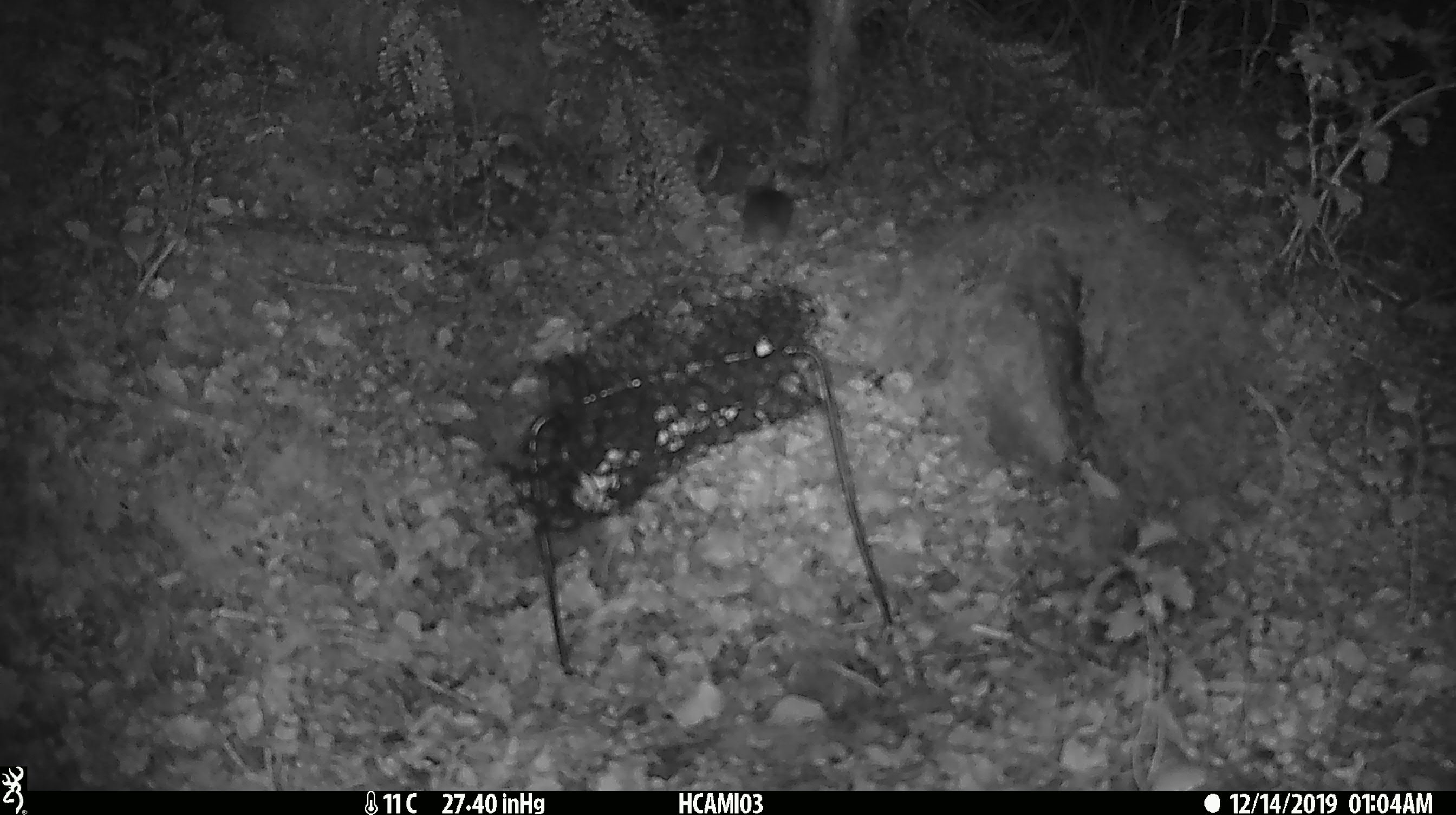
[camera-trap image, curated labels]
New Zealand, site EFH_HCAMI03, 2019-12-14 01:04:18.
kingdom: Animalia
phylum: Chordata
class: Mammalia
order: Rodentia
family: Muridae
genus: Mus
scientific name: Mus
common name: mouse